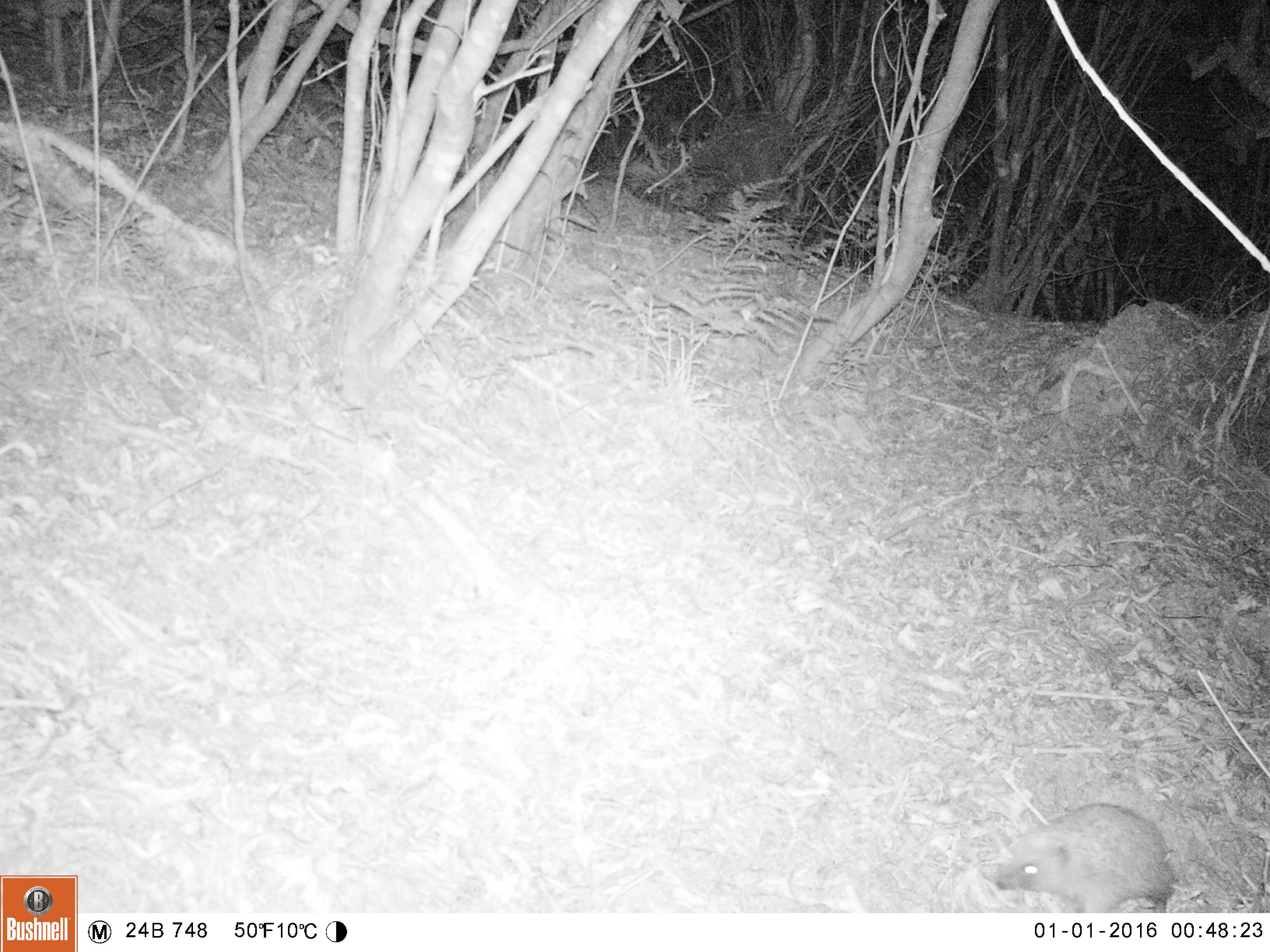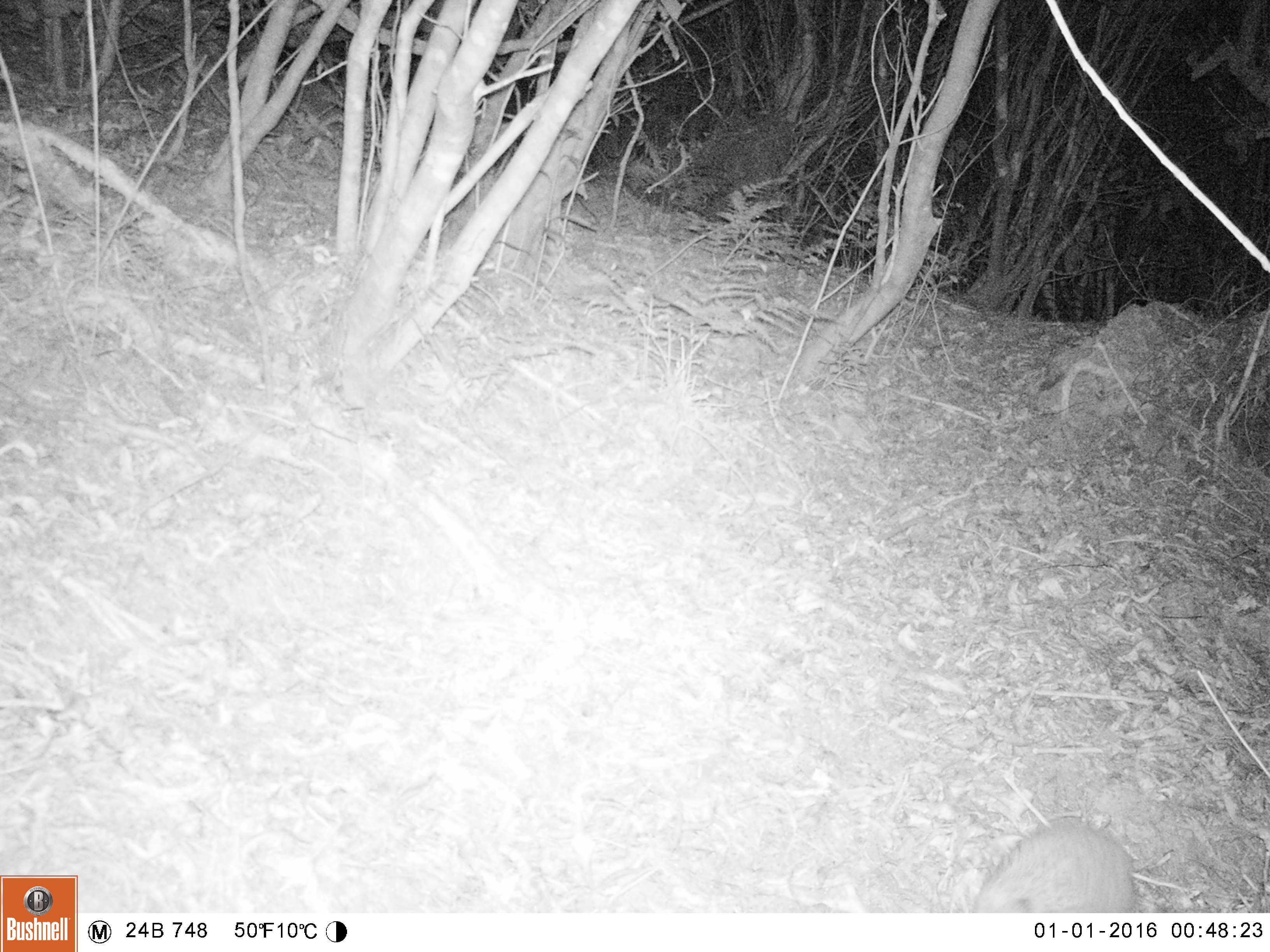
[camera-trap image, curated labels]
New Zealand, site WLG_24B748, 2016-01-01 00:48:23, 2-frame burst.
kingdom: Animalia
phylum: Chordata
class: Mammalia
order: Eulipotyphla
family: Erinaceidae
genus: Erinaceus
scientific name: Erinaceus europaeus europaeus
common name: european hedgehog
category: hedgehog